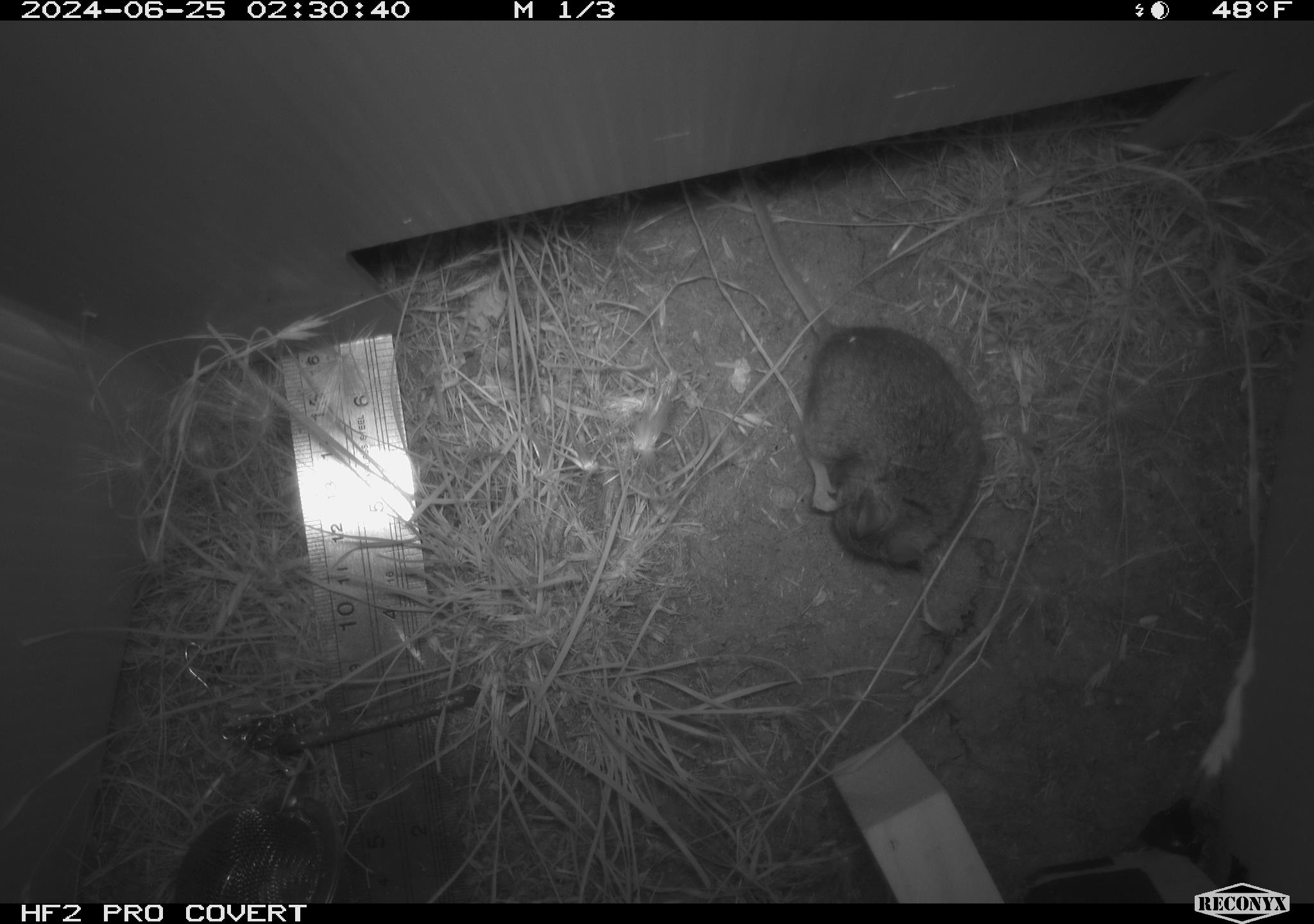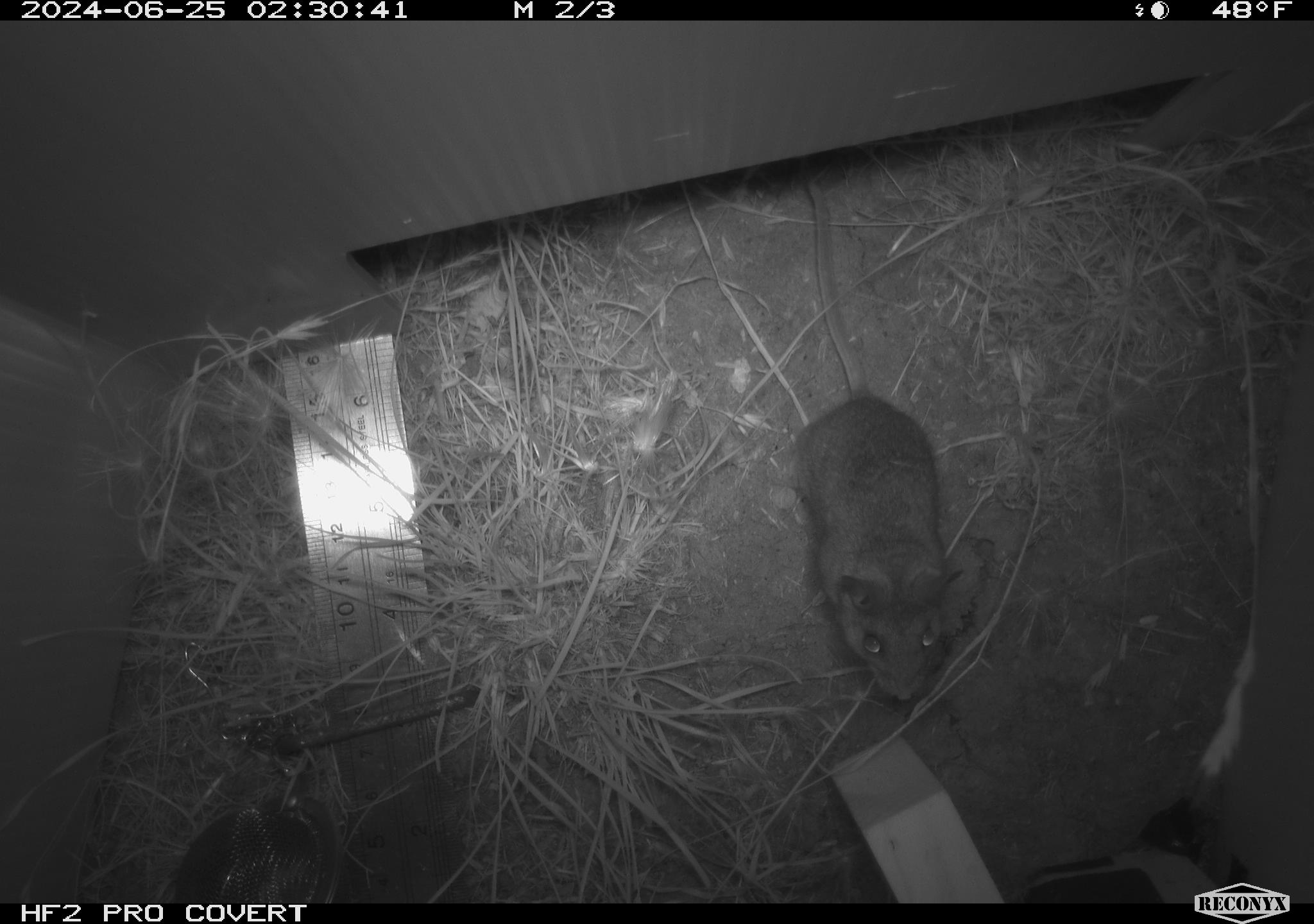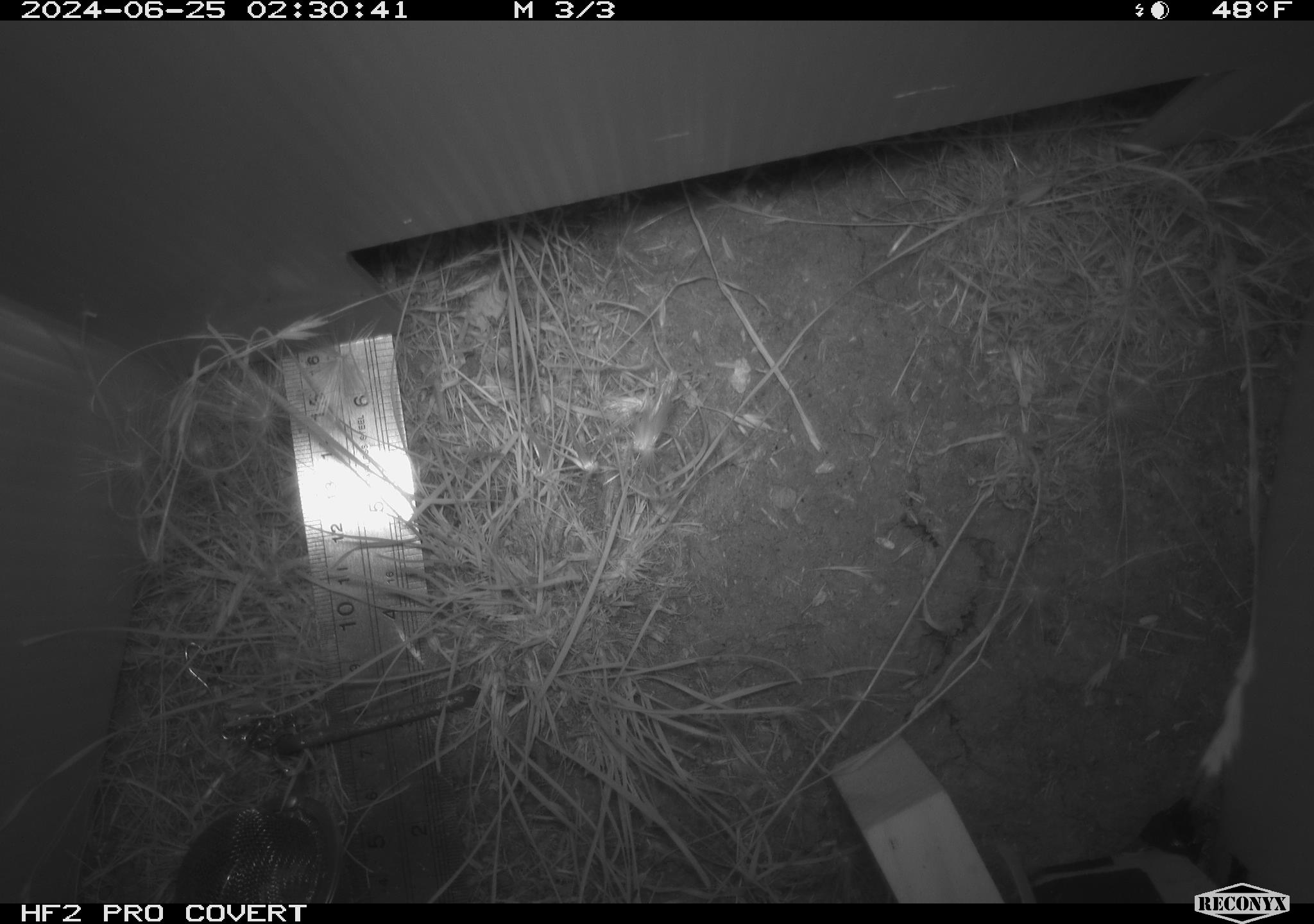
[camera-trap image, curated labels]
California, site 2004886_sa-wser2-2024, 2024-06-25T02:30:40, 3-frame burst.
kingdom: Animalia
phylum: Chordata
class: Mammalia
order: Rodentia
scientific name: Rodentia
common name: mouse species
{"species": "mouse species (Rodentia)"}